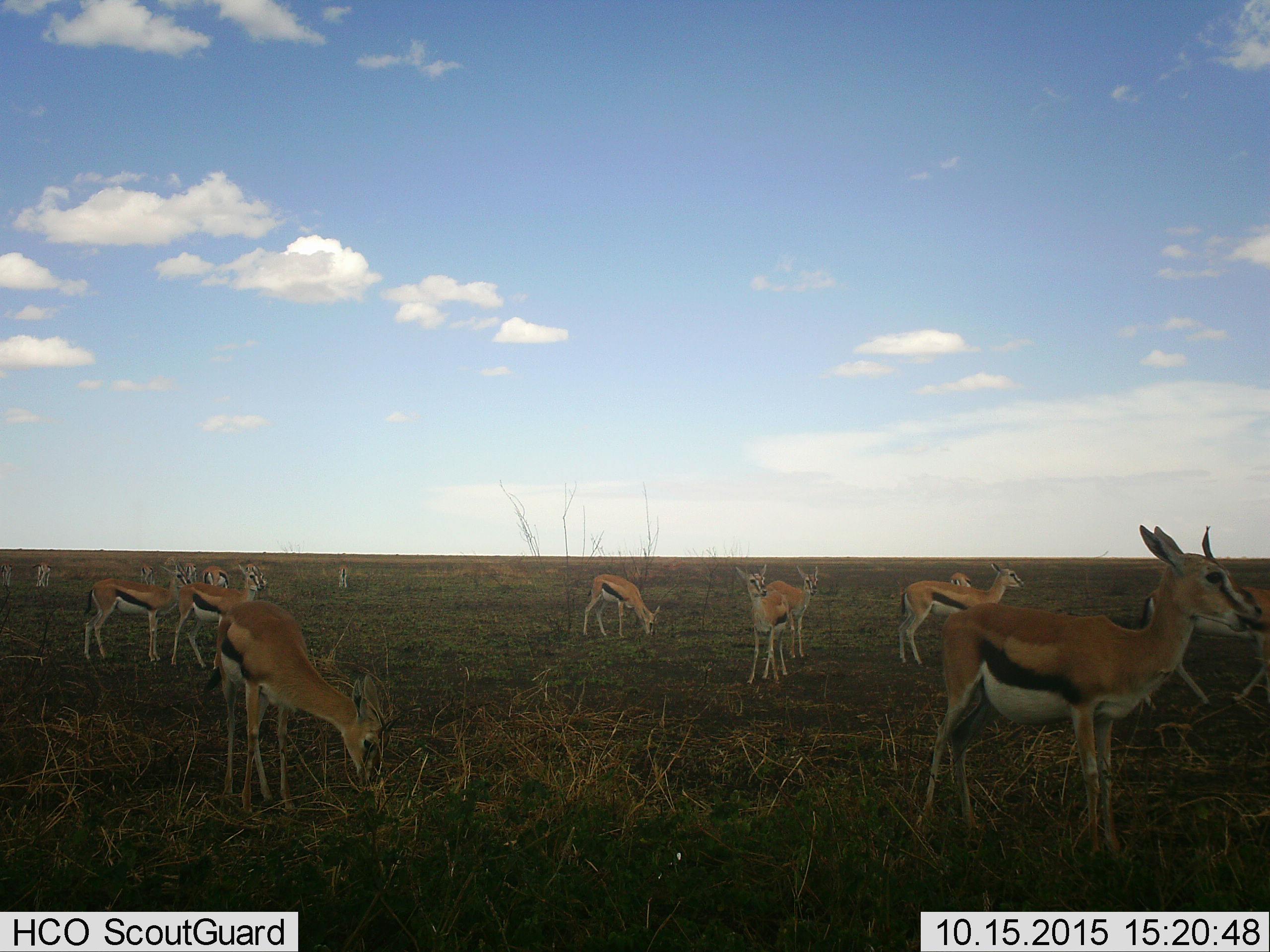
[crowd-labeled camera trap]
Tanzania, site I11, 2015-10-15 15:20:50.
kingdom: Animalia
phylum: Chordata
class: Mammalia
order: Artiodactyla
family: Bovidae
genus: Eudorcas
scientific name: Eudorcas thomsonii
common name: thomson's gazelle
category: gazellethomsons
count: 11-50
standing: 100%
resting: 11%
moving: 11%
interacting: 0%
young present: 22%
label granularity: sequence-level